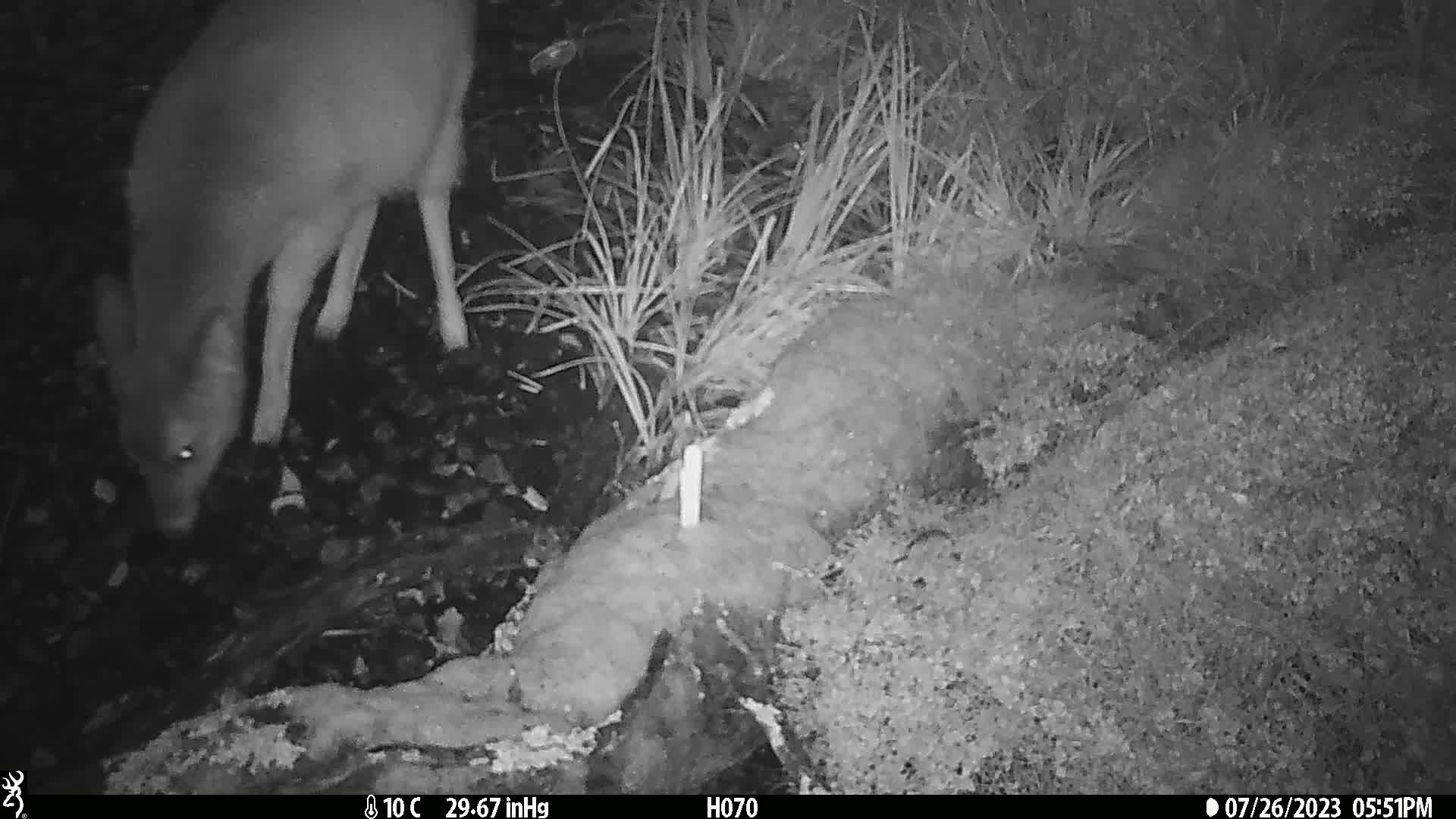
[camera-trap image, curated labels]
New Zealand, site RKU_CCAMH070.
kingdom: Animalia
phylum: Chordata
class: Mammalia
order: Artiodactyla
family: Cervidae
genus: Odocoileus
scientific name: Odocoileus virginianus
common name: white-tailed deer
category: white tailed deer